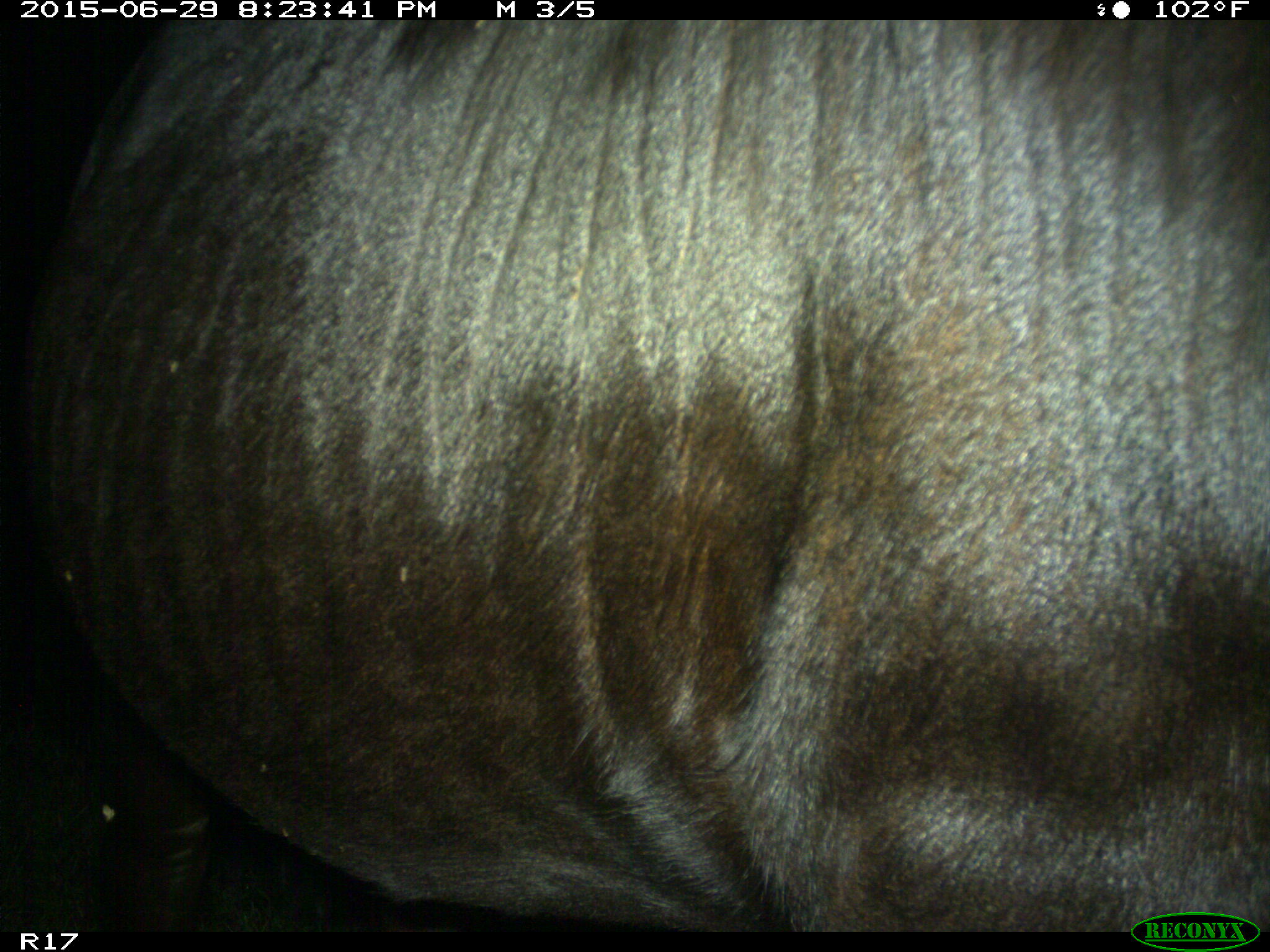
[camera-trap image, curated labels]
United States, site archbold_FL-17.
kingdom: Animalia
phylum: Chordata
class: Mammalia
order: Artiodactyla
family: Bovidae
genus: Bos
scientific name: Bos taurus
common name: domestic cow